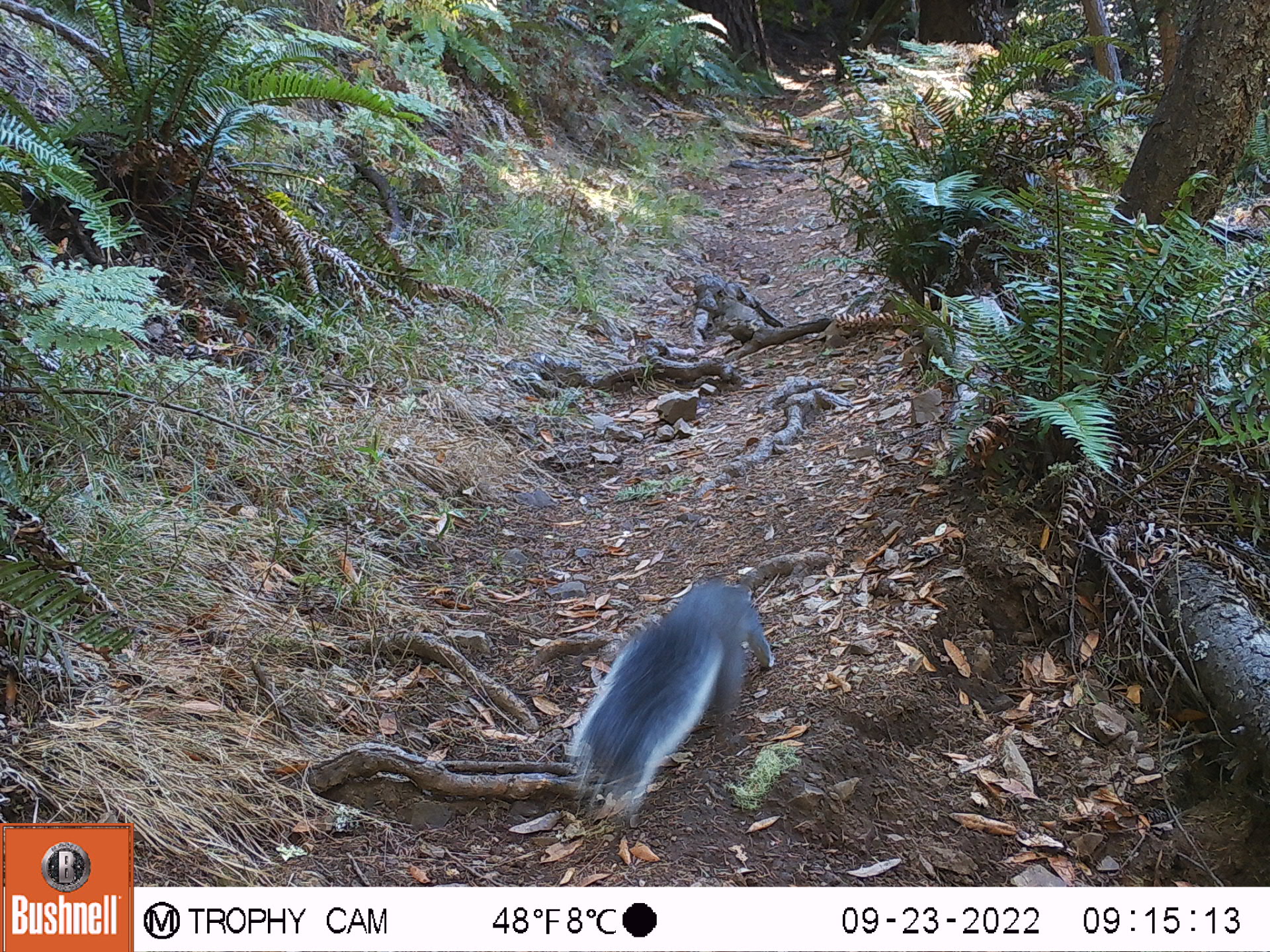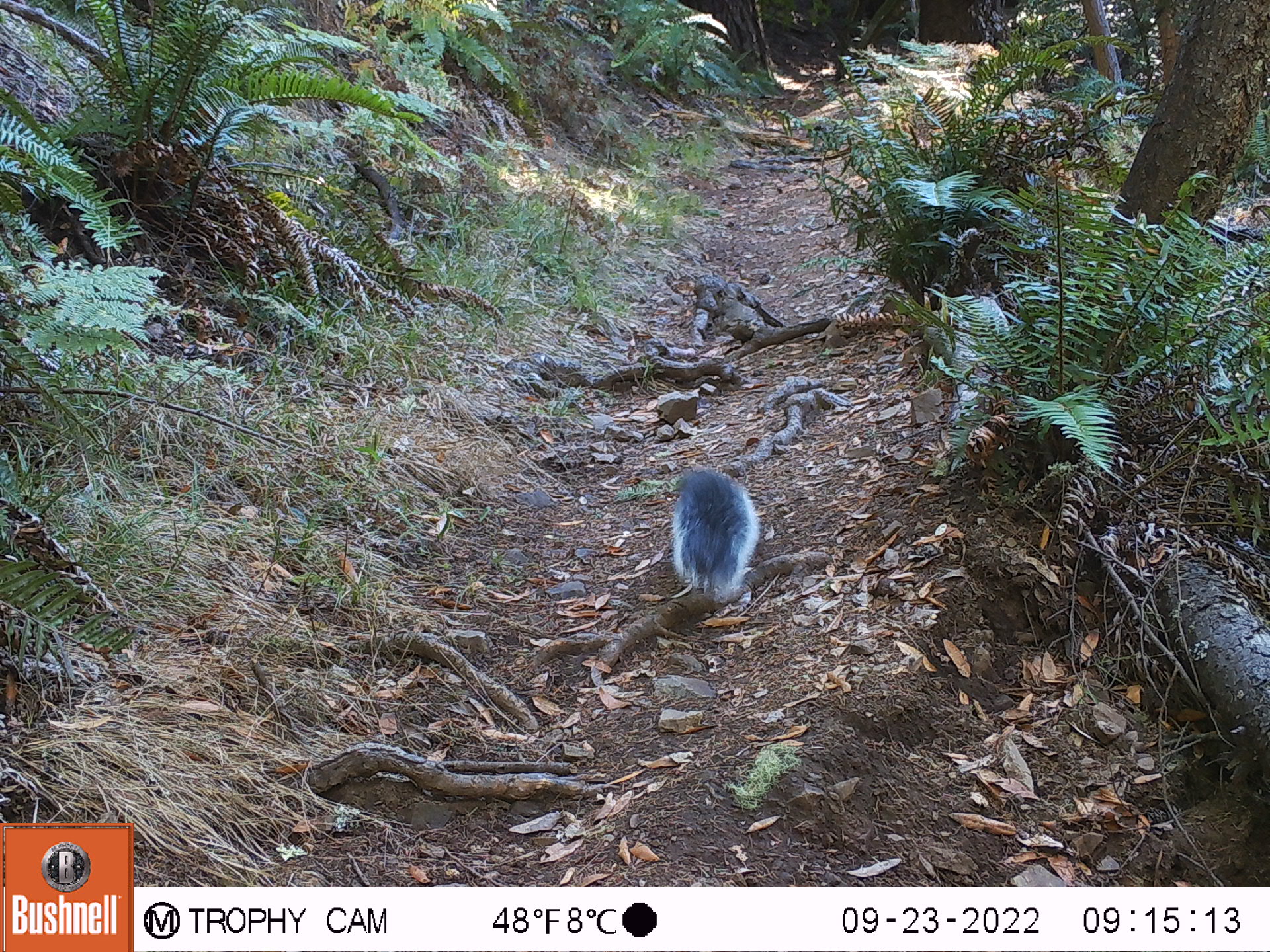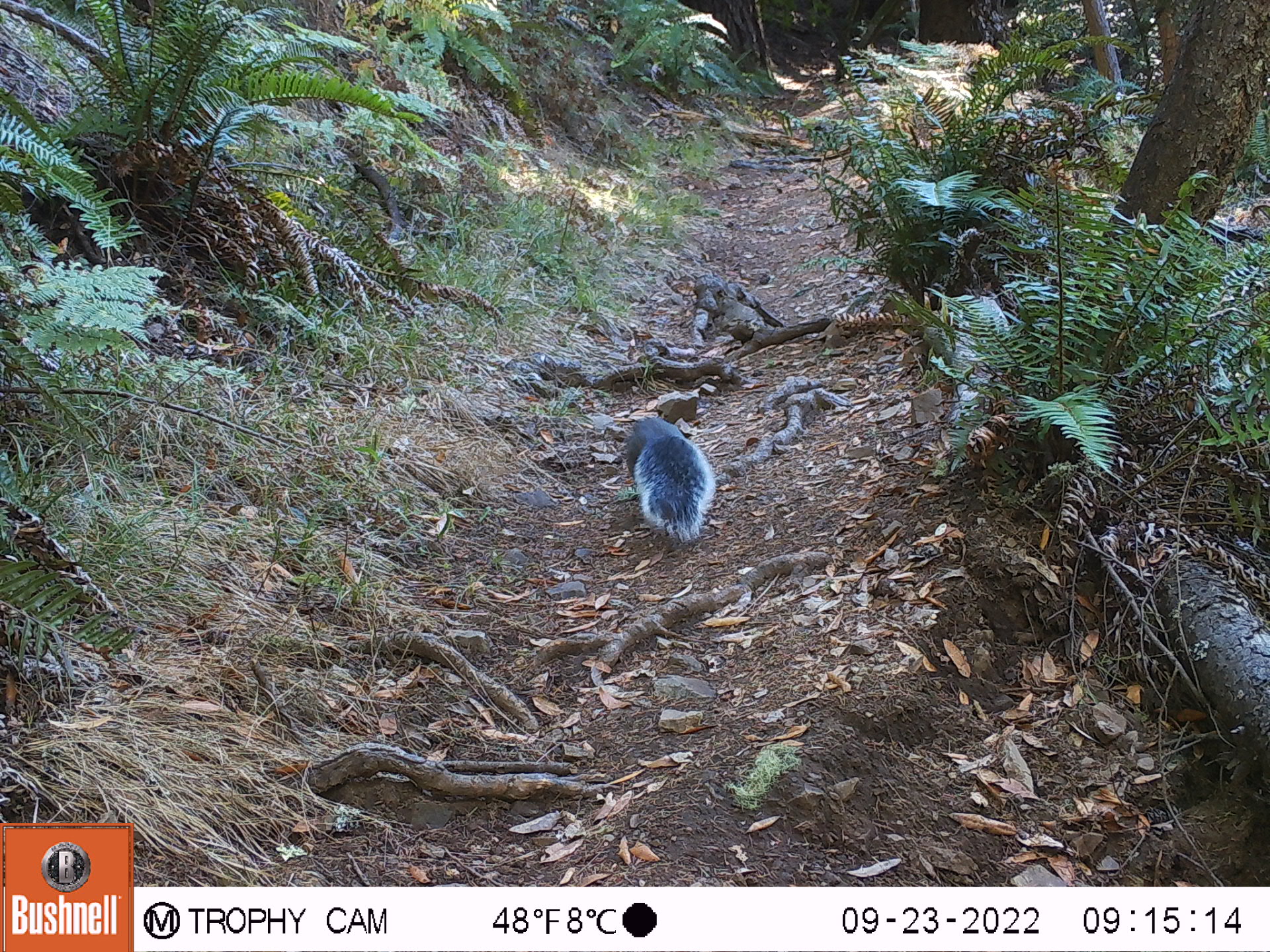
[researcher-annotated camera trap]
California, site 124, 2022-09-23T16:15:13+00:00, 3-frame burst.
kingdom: Animalia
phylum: Chordata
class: Mammalia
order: Rodentia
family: Sciuridae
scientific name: Sciuridae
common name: squirrel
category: unknown squirrel